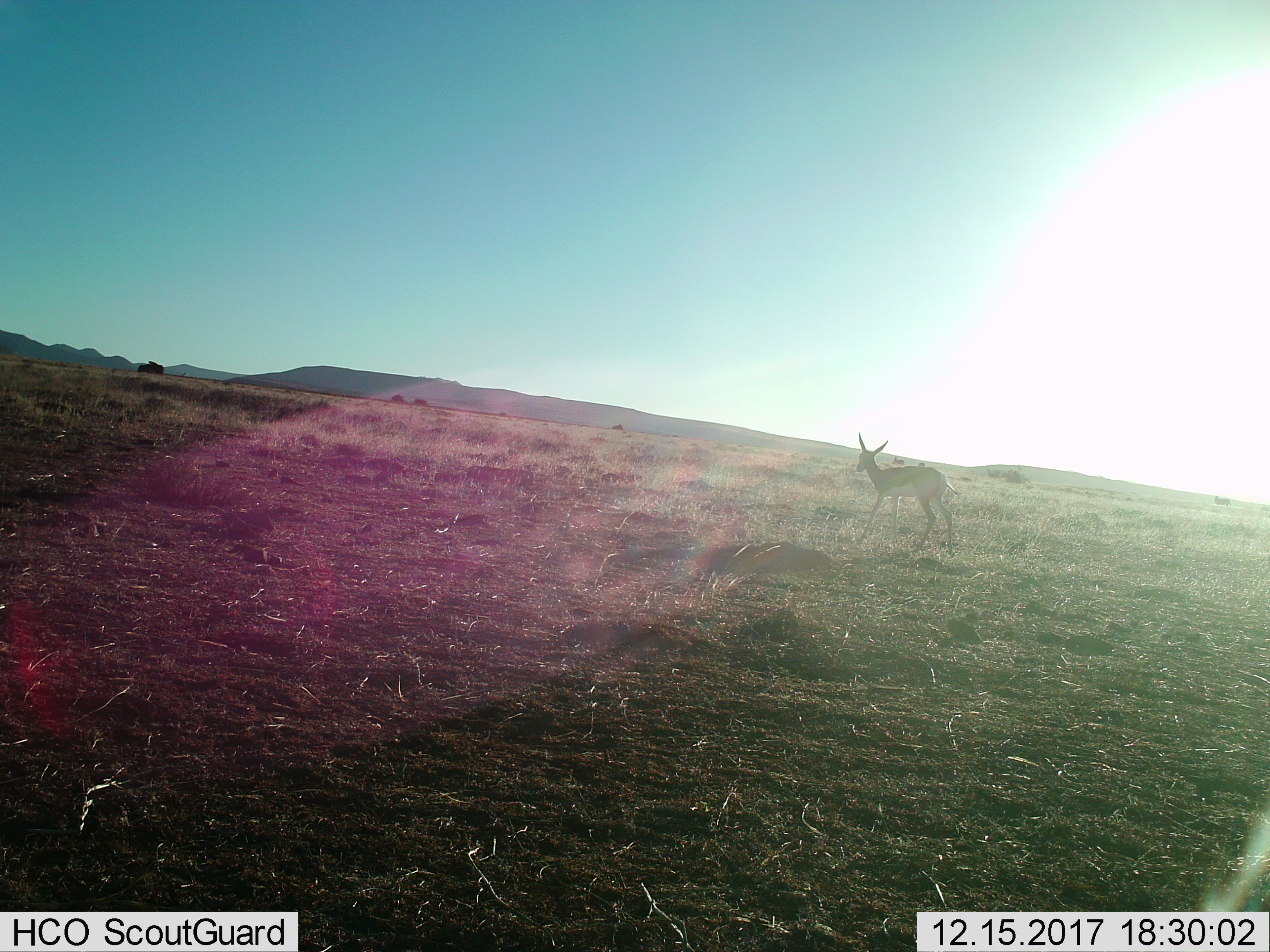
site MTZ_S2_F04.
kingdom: Animalia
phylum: Chordata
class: Mammalia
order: Artiodactyla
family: Bovidae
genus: Antidorcas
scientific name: Antidorcas marsupialis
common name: springbok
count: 1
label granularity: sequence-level